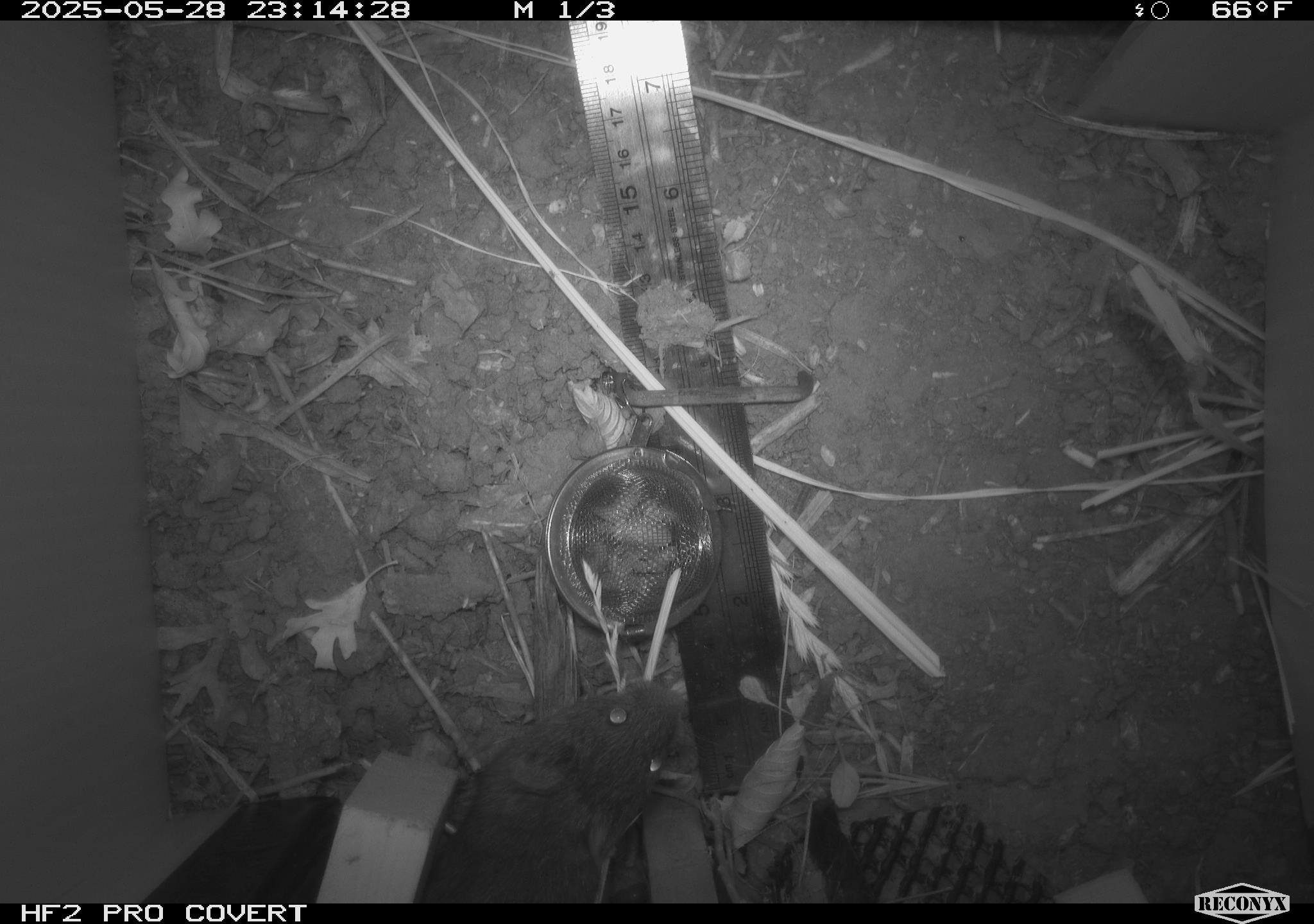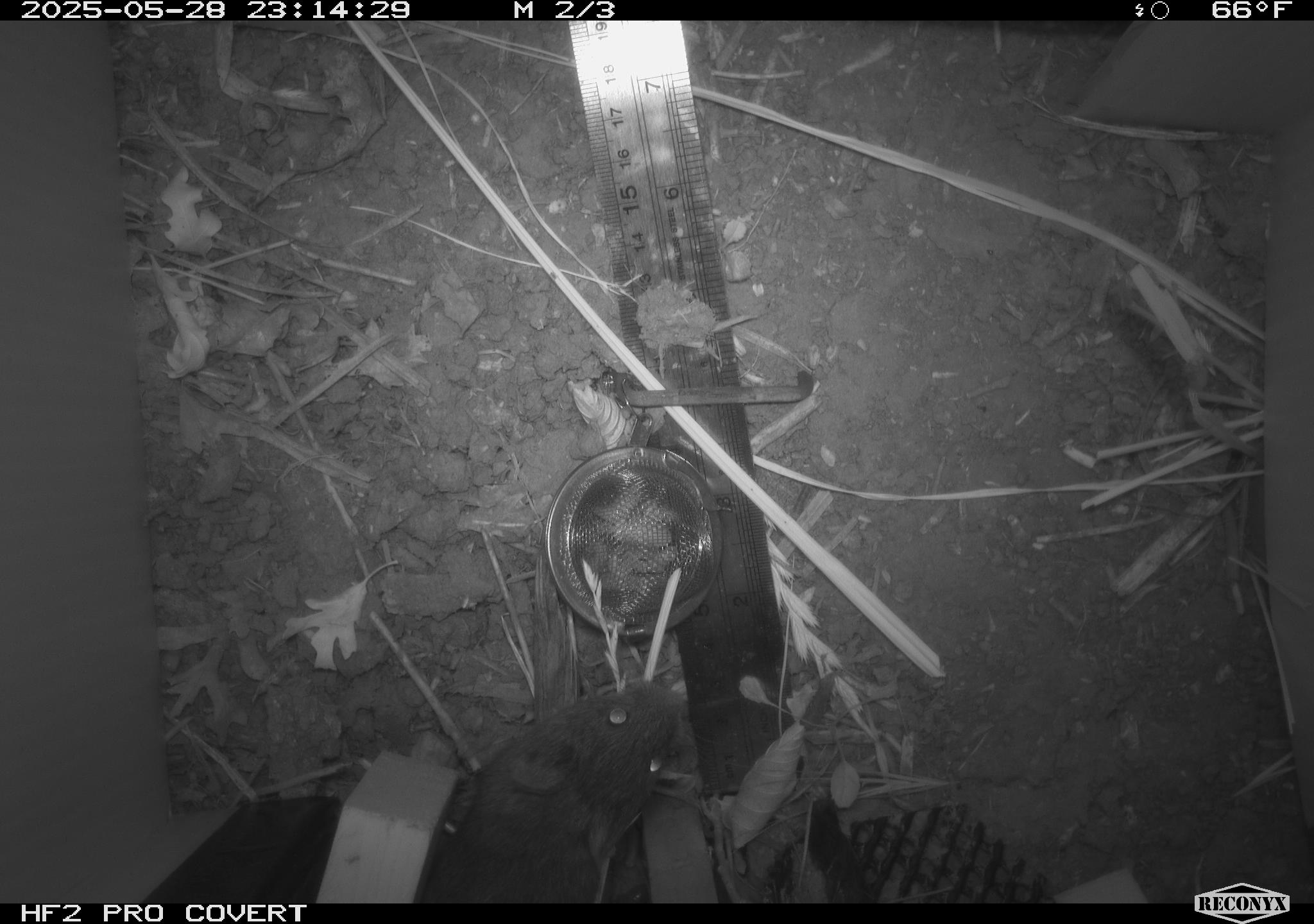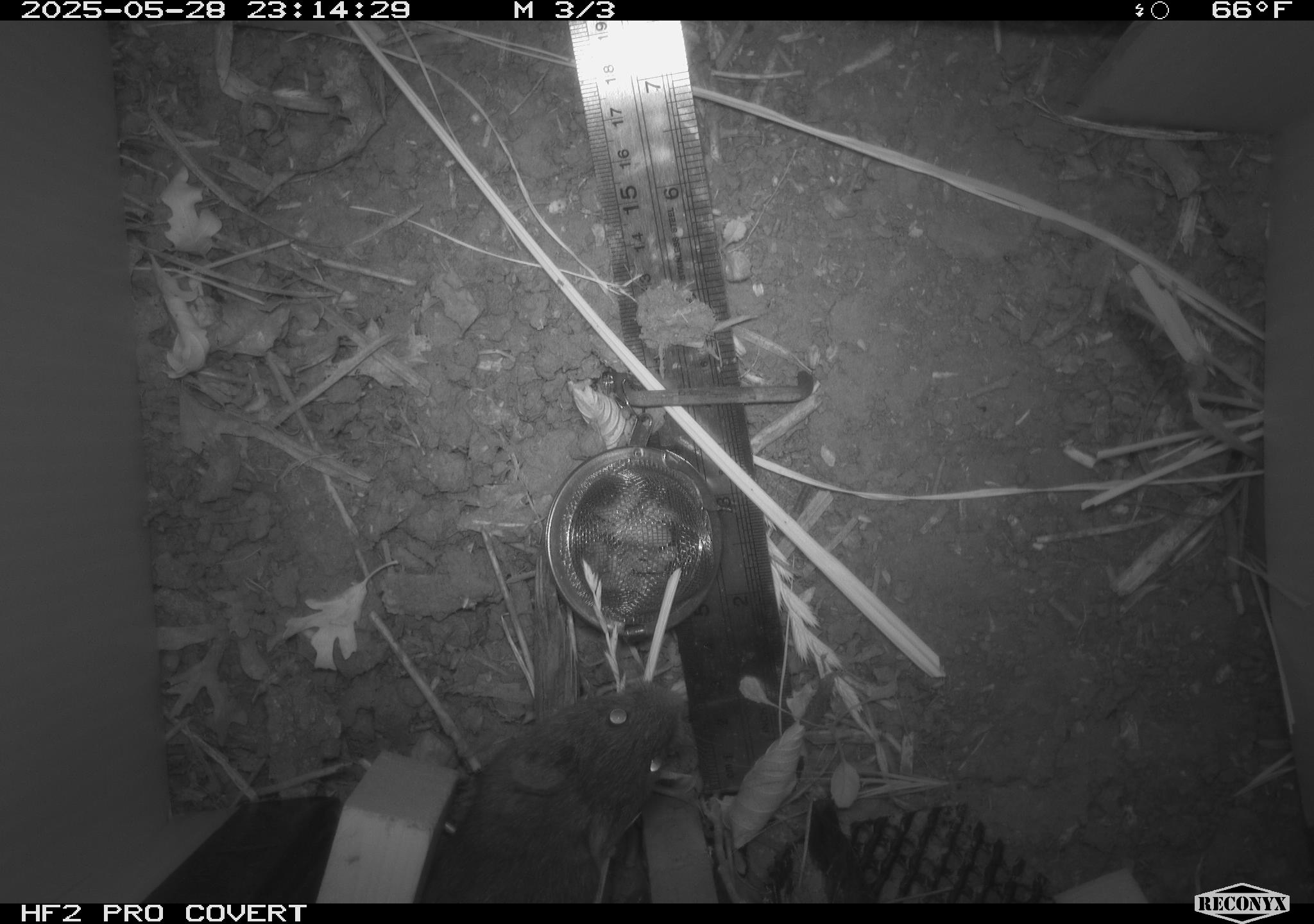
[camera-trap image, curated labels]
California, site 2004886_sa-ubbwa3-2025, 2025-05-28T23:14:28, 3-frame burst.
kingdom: Animalia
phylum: Chordata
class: Mammalia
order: Rodentia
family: Cricetidae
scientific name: Arvicolinae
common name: voles, lemmings, and muskrats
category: arvicolinae subfamily